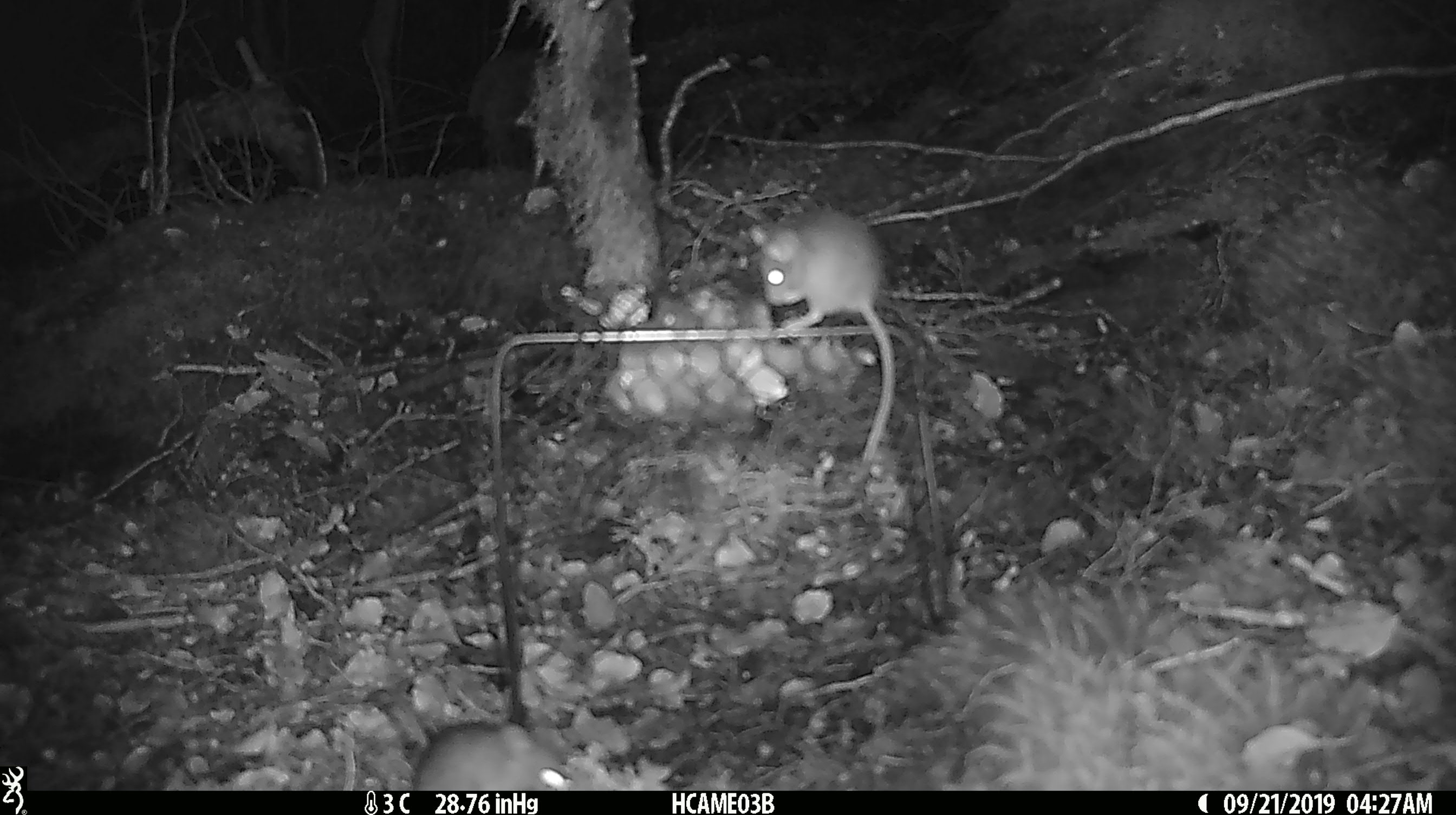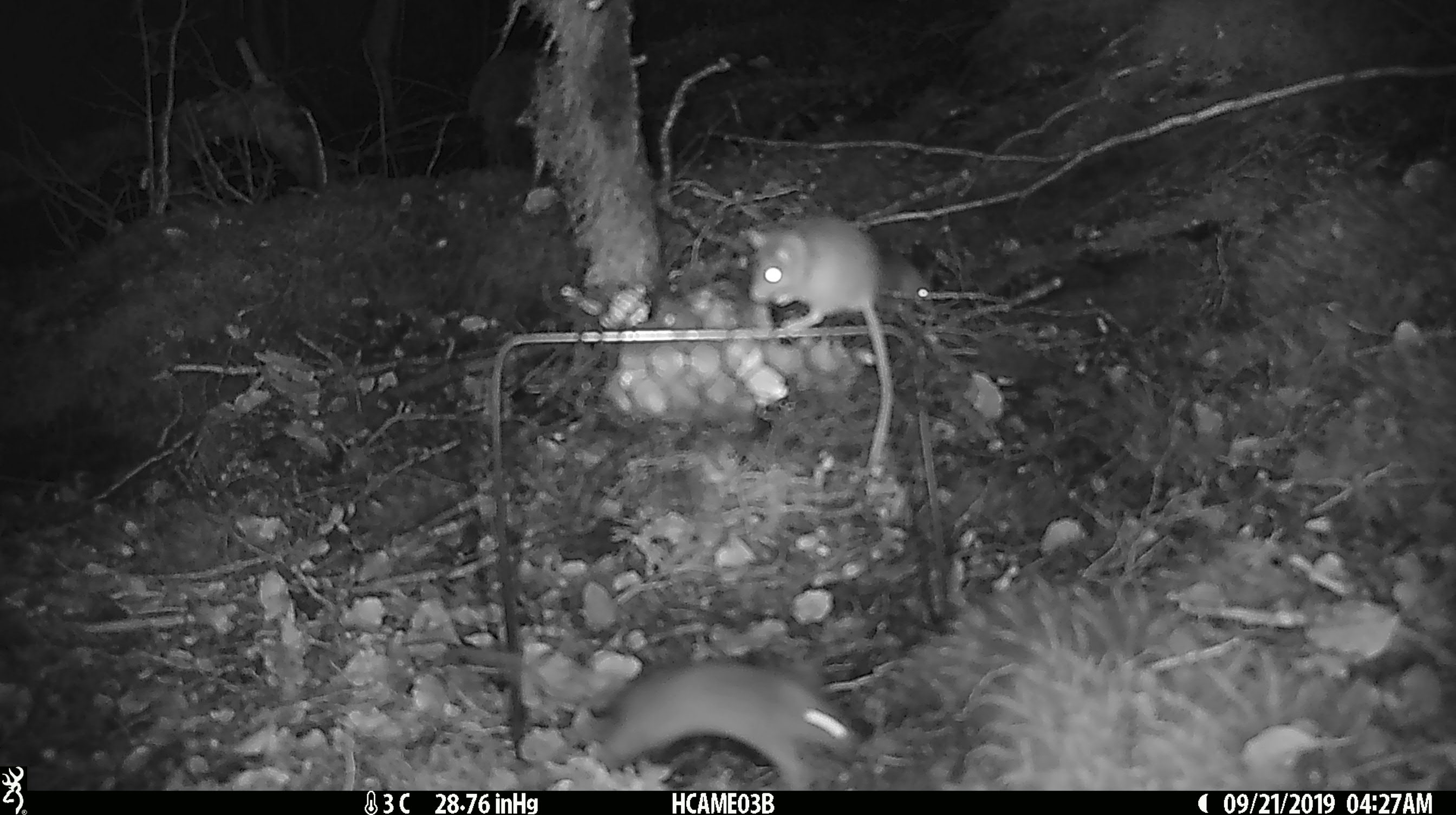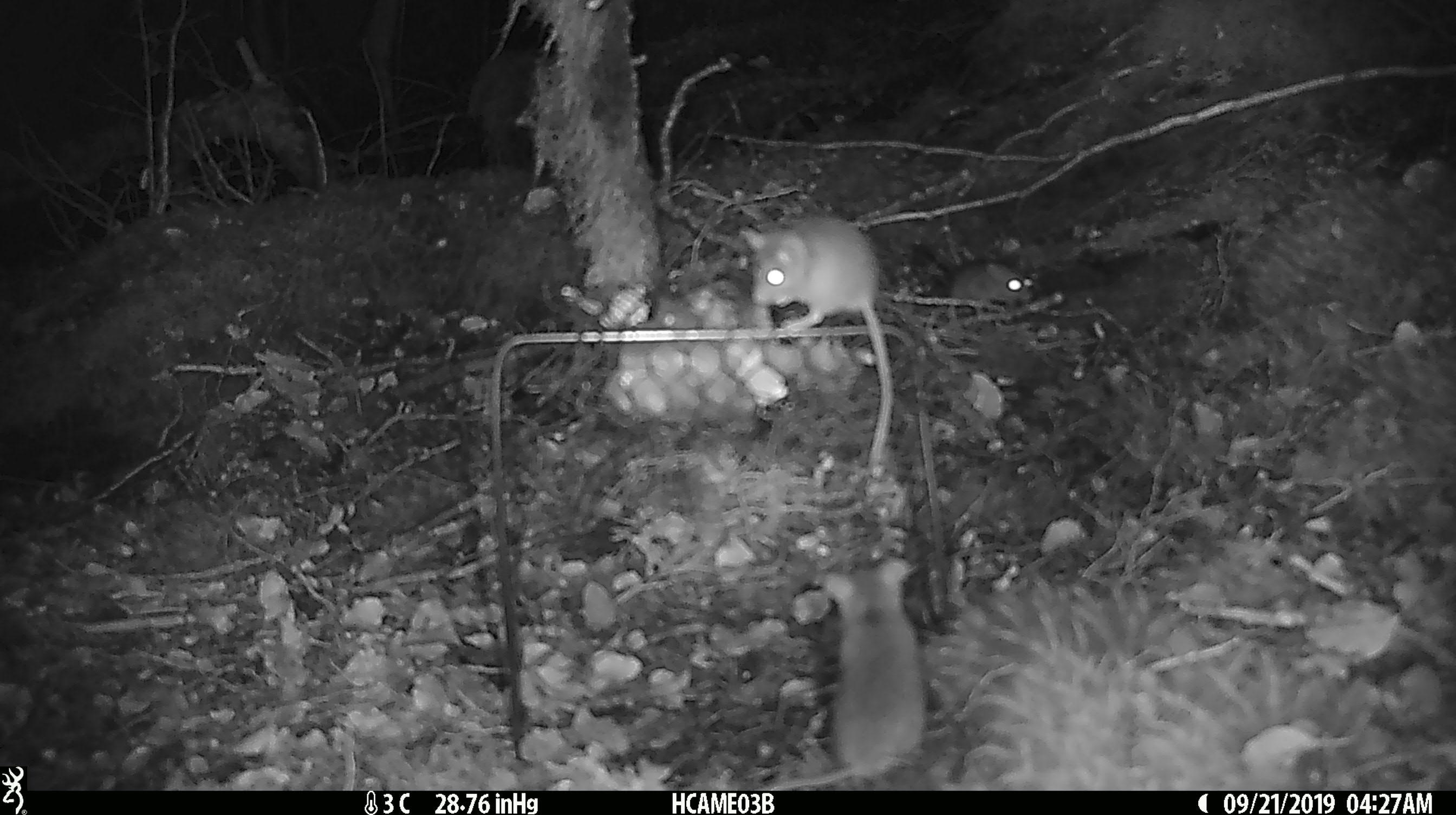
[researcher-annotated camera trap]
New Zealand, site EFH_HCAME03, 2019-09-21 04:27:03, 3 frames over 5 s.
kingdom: Animalia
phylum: Chordata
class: Mammalia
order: Rodentia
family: Muridae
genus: Mus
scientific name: Mus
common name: mouse